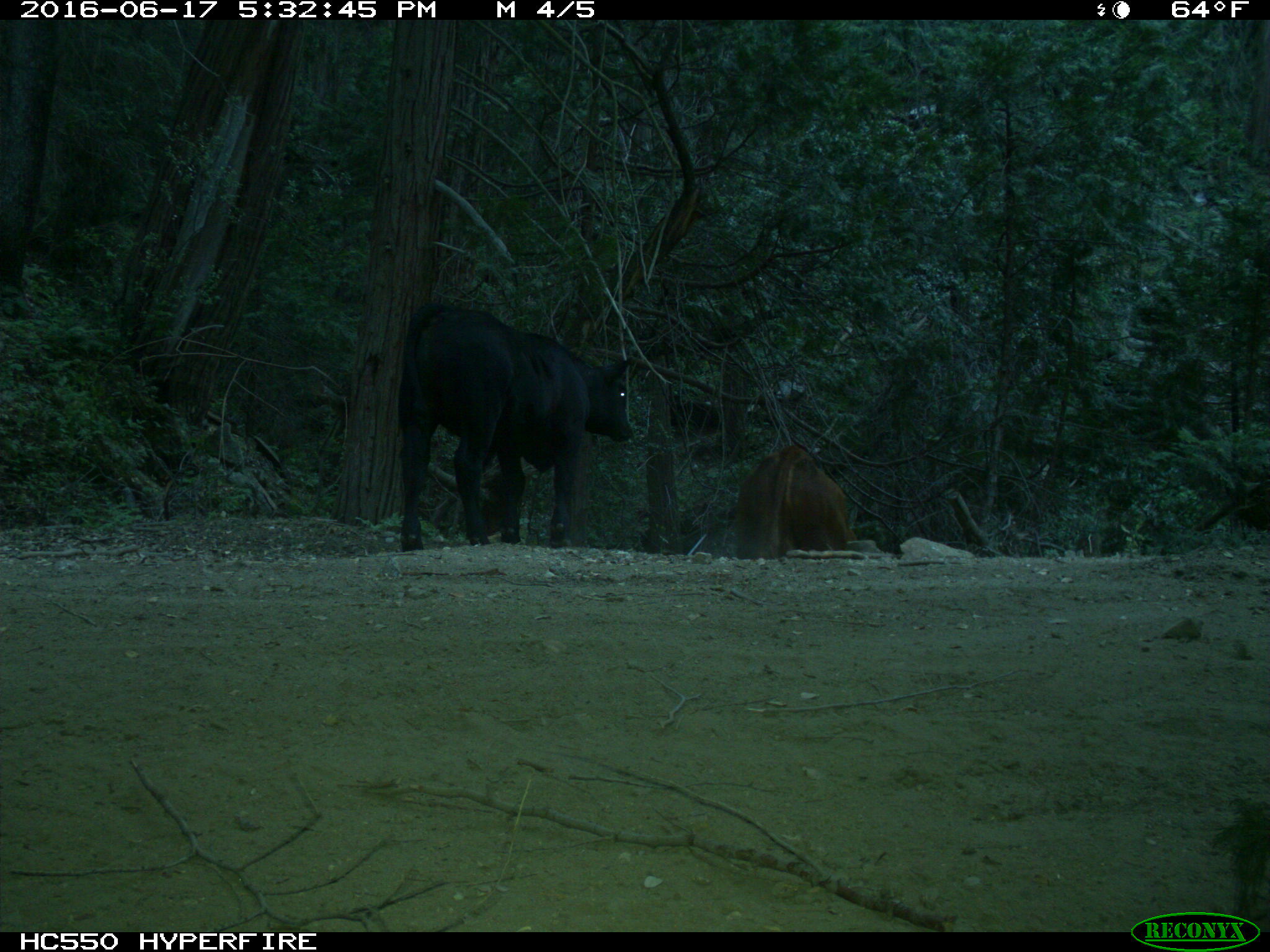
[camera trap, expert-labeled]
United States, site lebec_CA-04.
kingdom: Animalia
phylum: Chordata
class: Mammalia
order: Artiodactyla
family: Bovidae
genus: Bos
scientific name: Bos taurus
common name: domestic cow